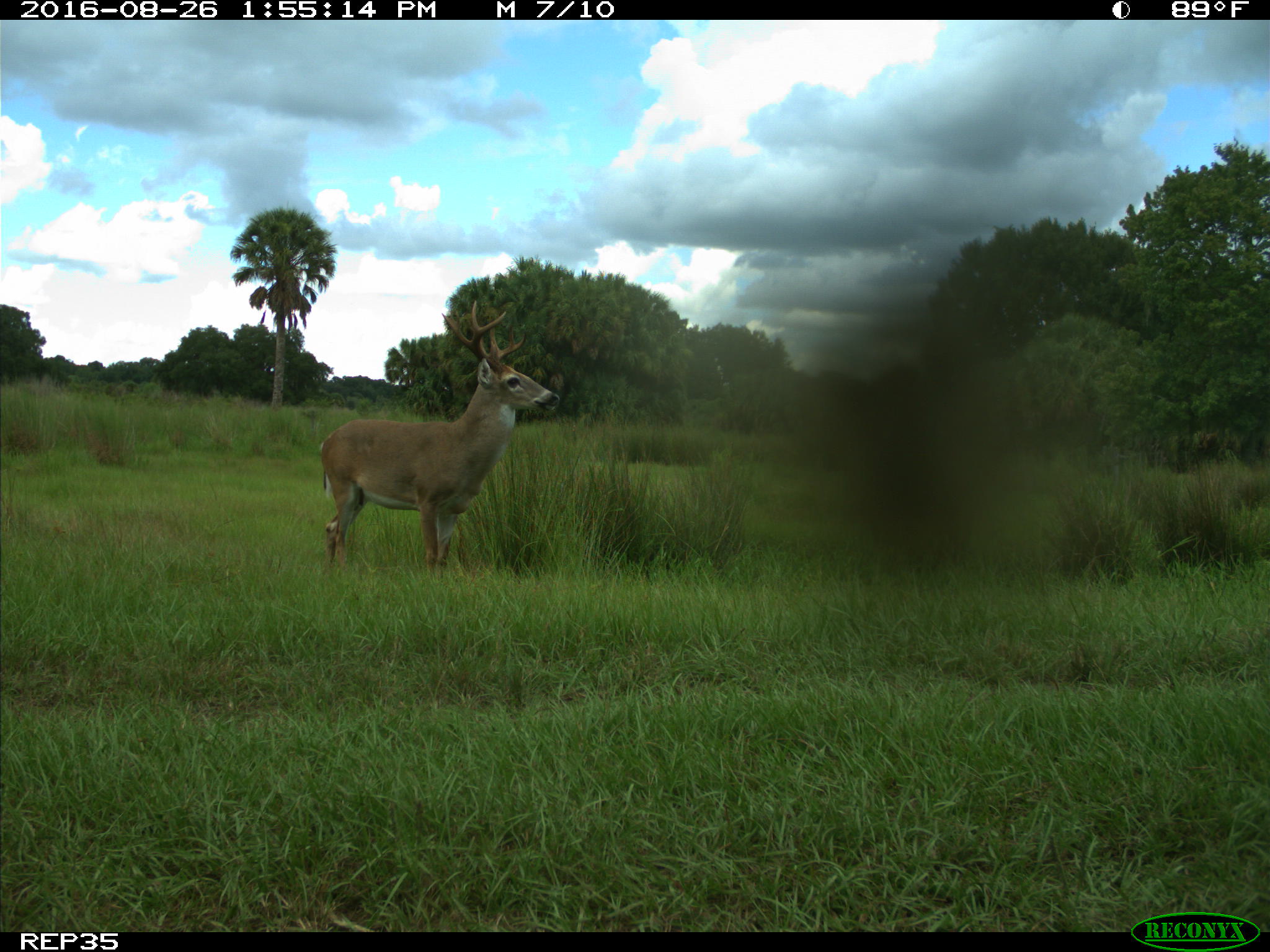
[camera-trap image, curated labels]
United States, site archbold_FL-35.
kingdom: Animalia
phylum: Chordata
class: Mammalia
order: Artiodactyla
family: Cervidae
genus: Odocoileus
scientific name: Odocoileus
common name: deer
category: unidentified deer